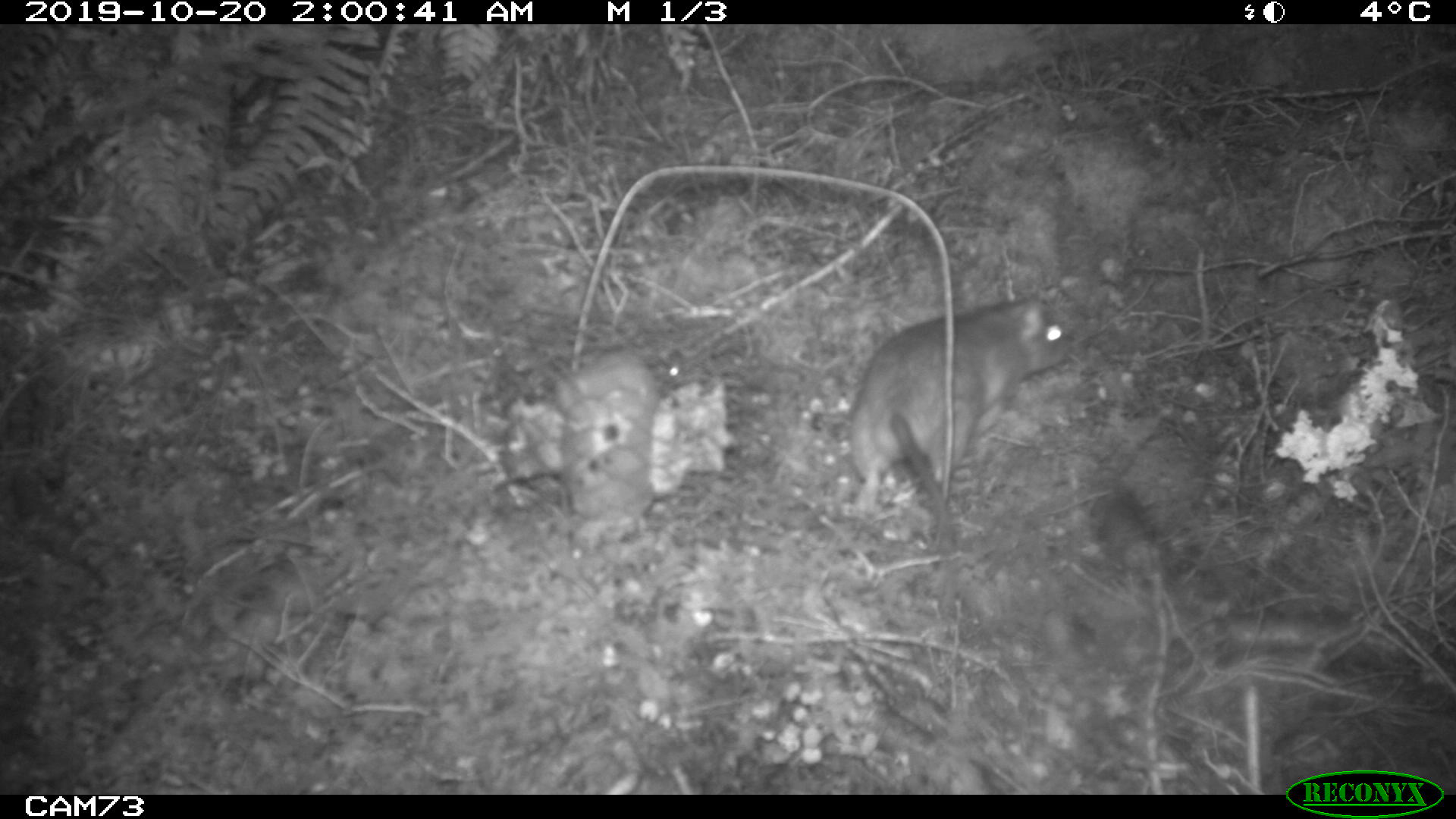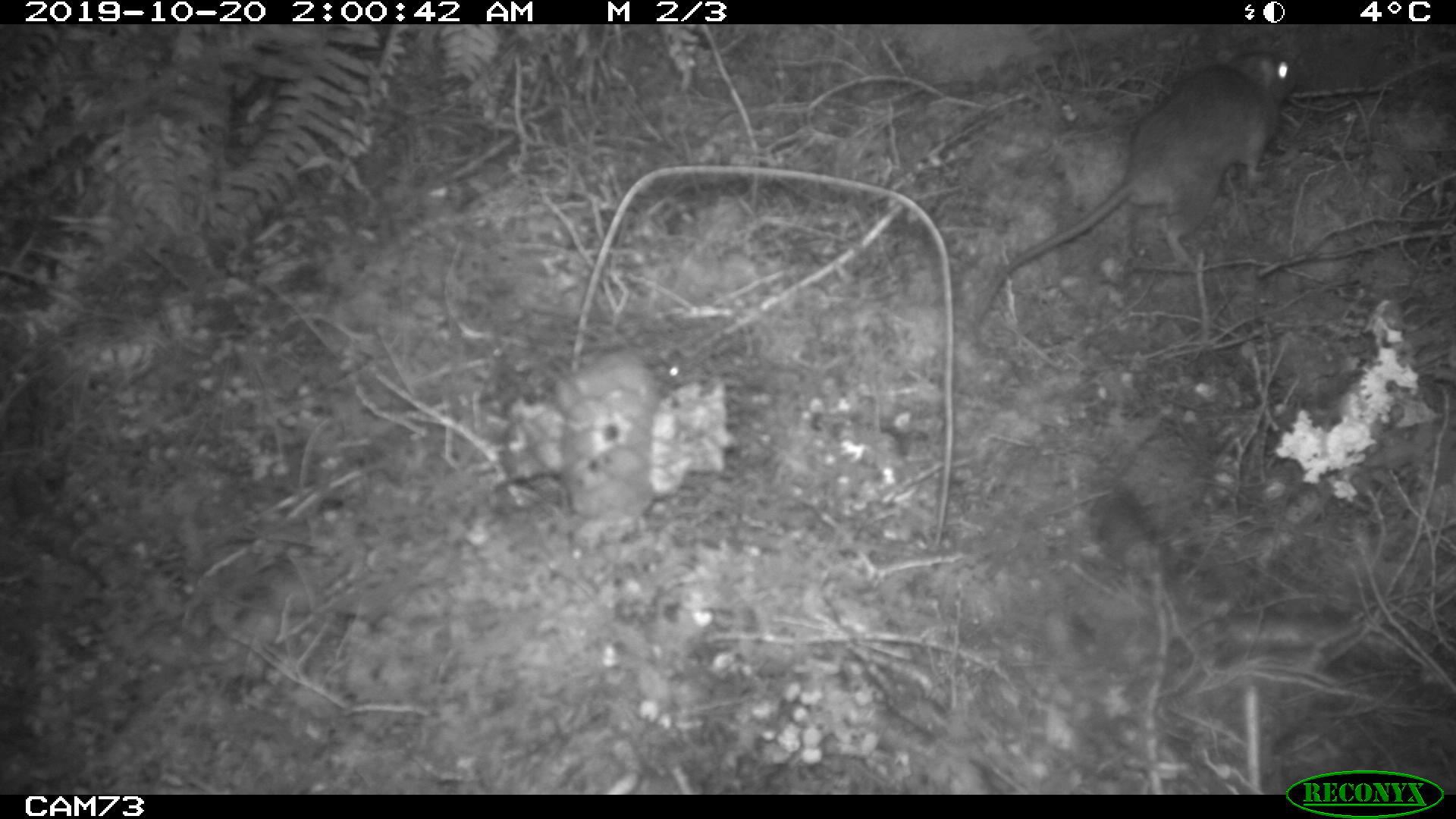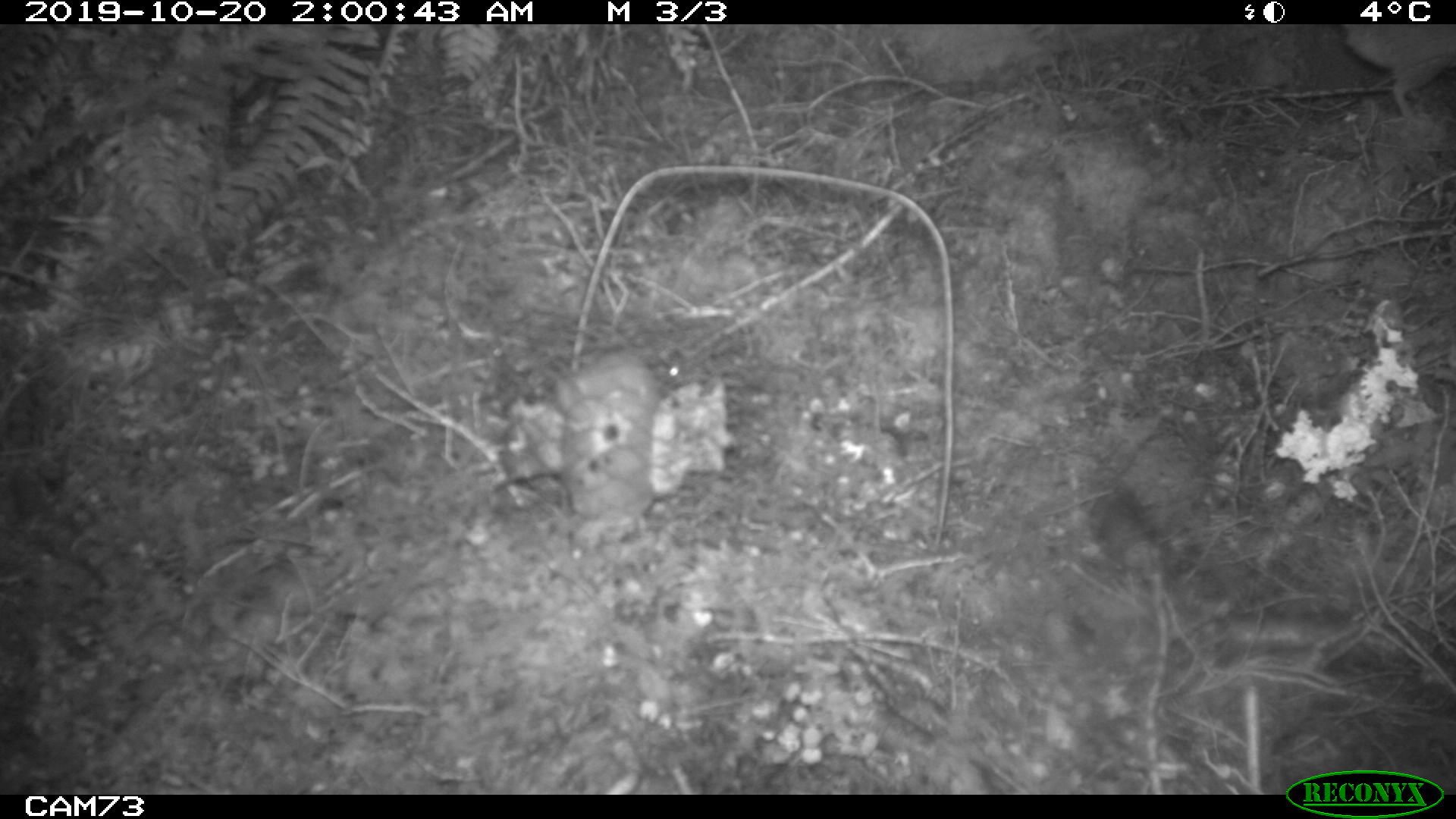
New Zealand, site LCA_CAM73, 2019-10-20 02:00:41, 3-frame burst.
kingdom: Animalia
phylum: Chordata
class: Mammalia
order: Rodentia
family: Muridae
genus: Rattus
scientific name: Rattus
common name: rat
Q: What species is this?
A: Rat (Rattus).